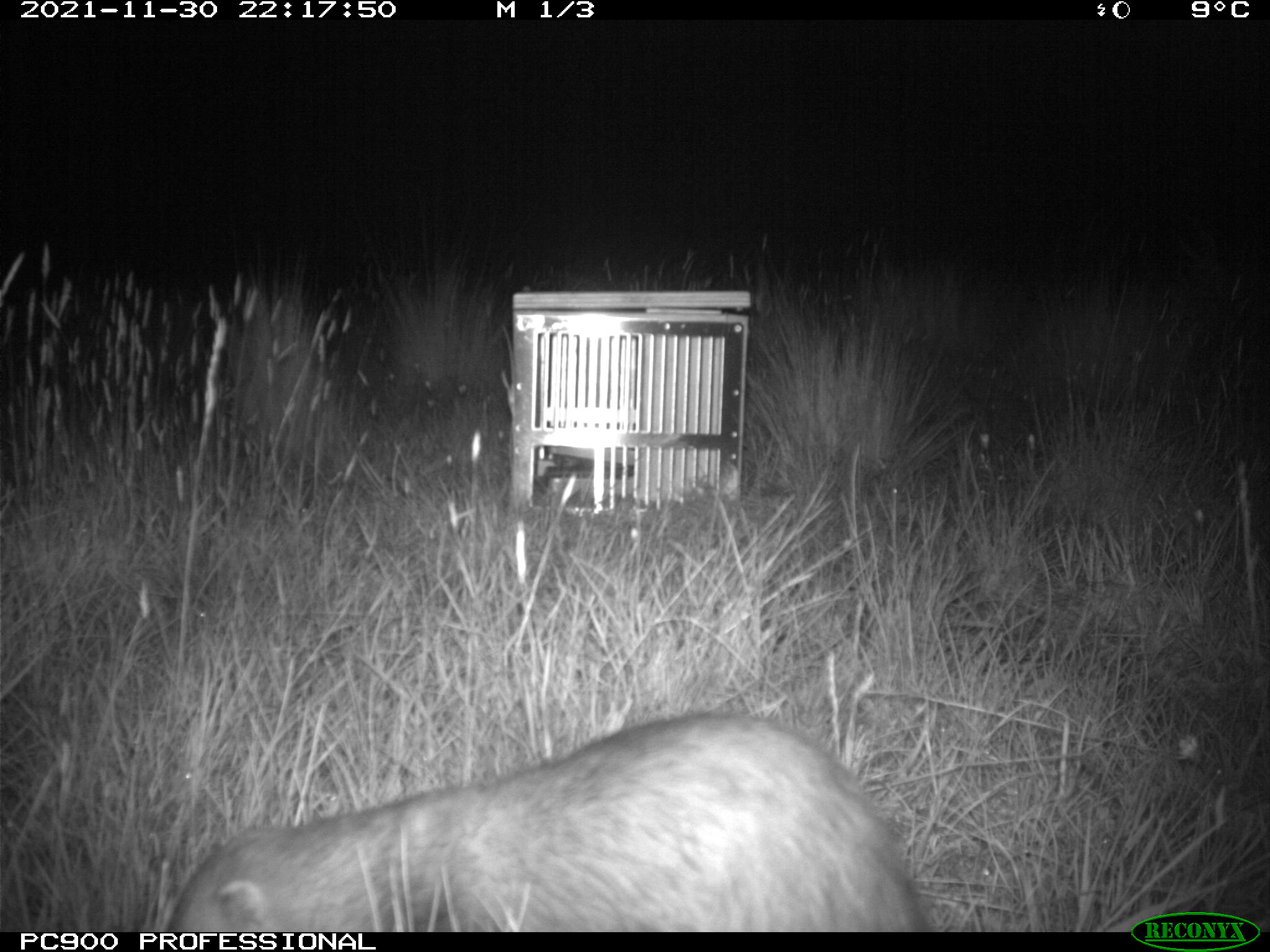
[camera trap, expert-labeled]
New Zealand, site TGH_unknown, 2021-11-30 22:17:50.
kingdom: Animalia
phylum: Chordata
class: Mammalia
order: Carnivora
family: Mustelidae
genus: Mustela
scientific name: Mustela furo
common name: ferret